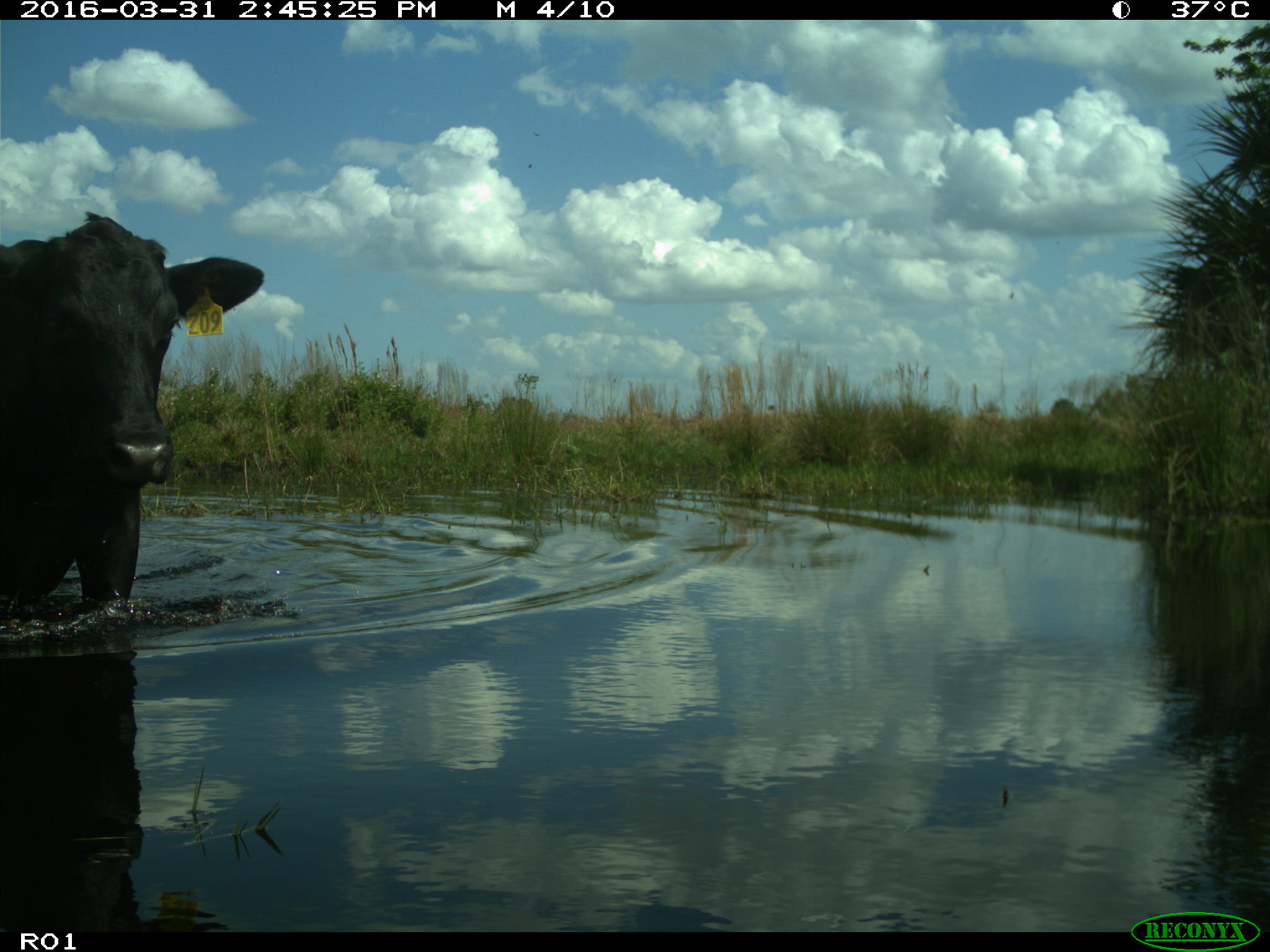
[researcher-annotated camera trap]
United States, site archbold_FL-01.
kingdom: Animalia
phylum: Chordata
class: Mammalia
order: Artiodactyla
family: Bovidae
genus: Bos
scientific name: Bos taurus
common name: domestic cow